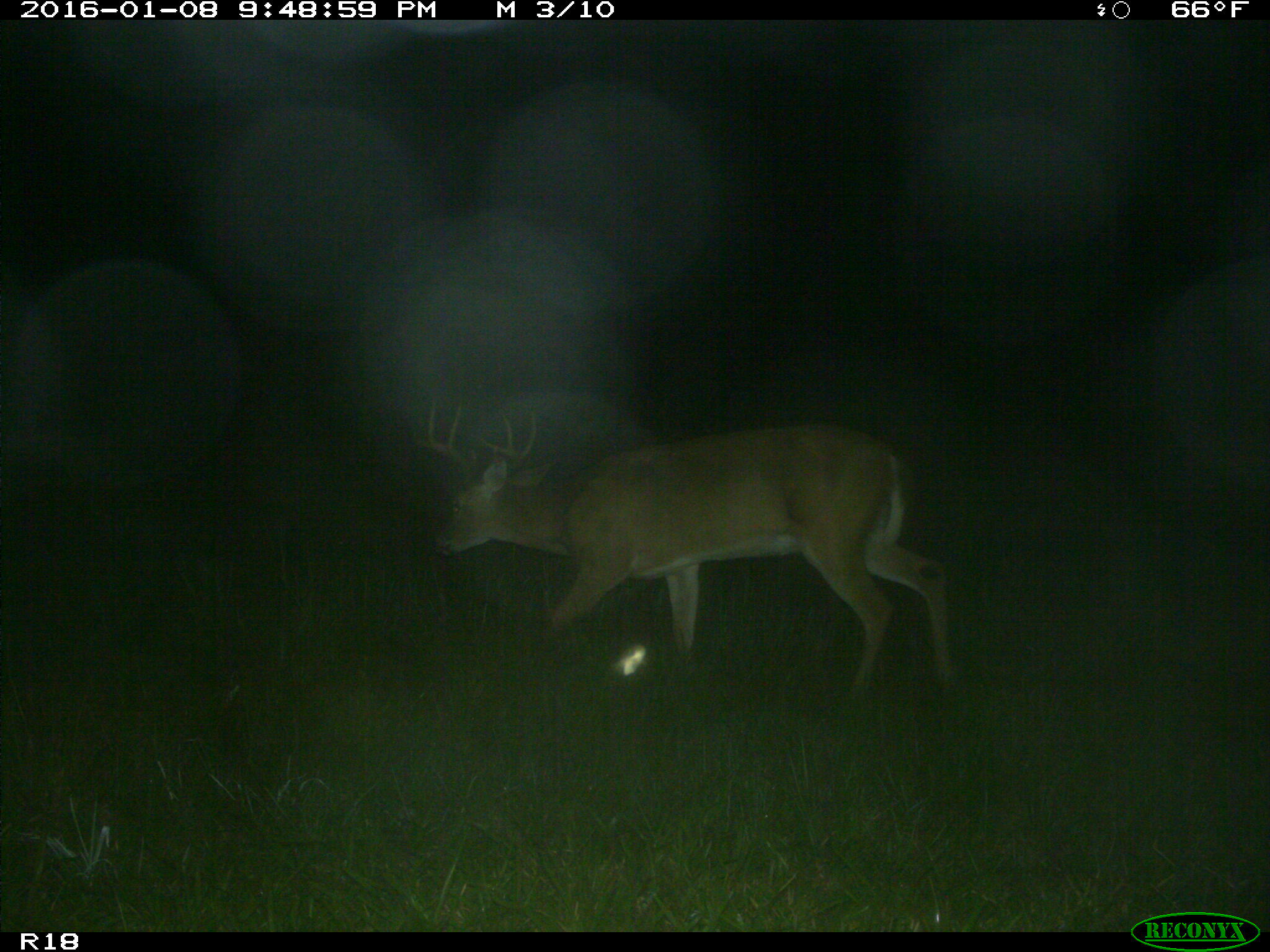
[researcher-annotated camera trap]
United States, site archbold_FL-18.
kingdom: Animalia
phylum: Chordata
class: Mammalia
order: Artiodactyla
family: Cervidae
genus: Odocoileus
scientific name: Odocoileus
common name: deer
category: unidentified deer